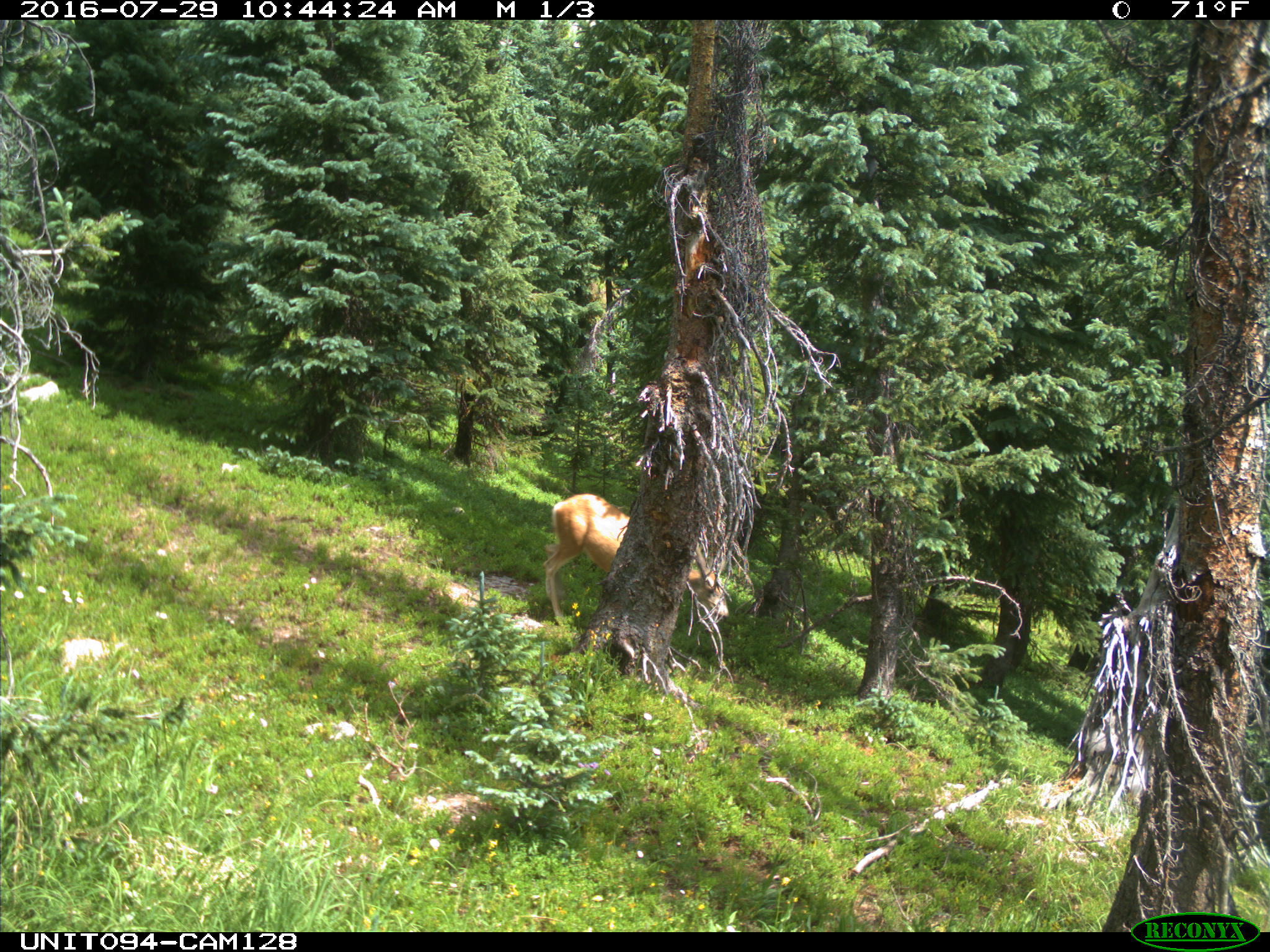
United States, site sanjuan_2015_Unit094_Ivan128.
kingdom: Animalia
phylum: Chordata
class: Mammalia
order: Artiodactyla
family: Cervidae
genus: Odocoileus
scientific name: Odocoileus hemionus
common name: mule deer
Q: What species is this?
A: Odocoileus hemionus (mule deer).